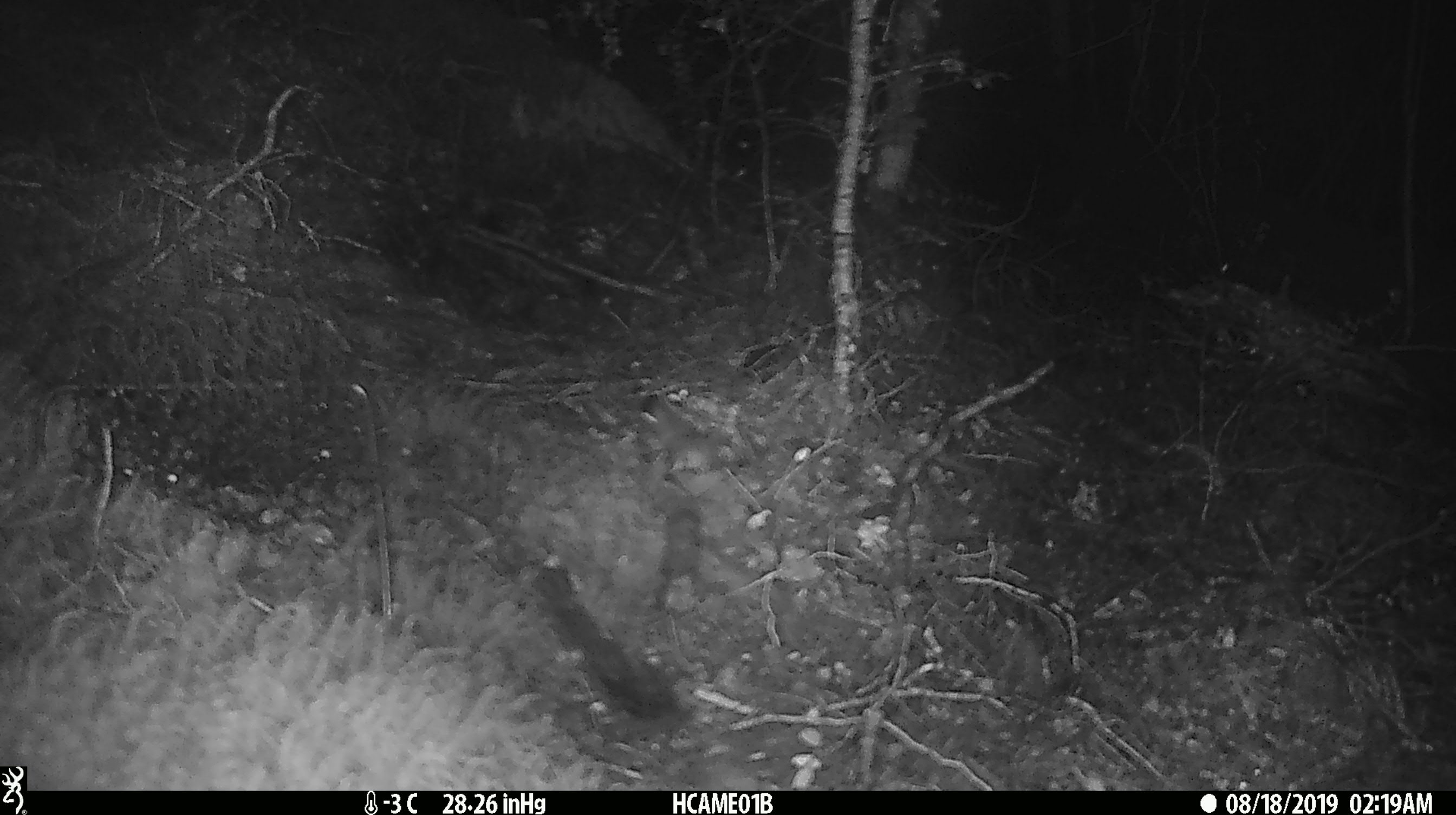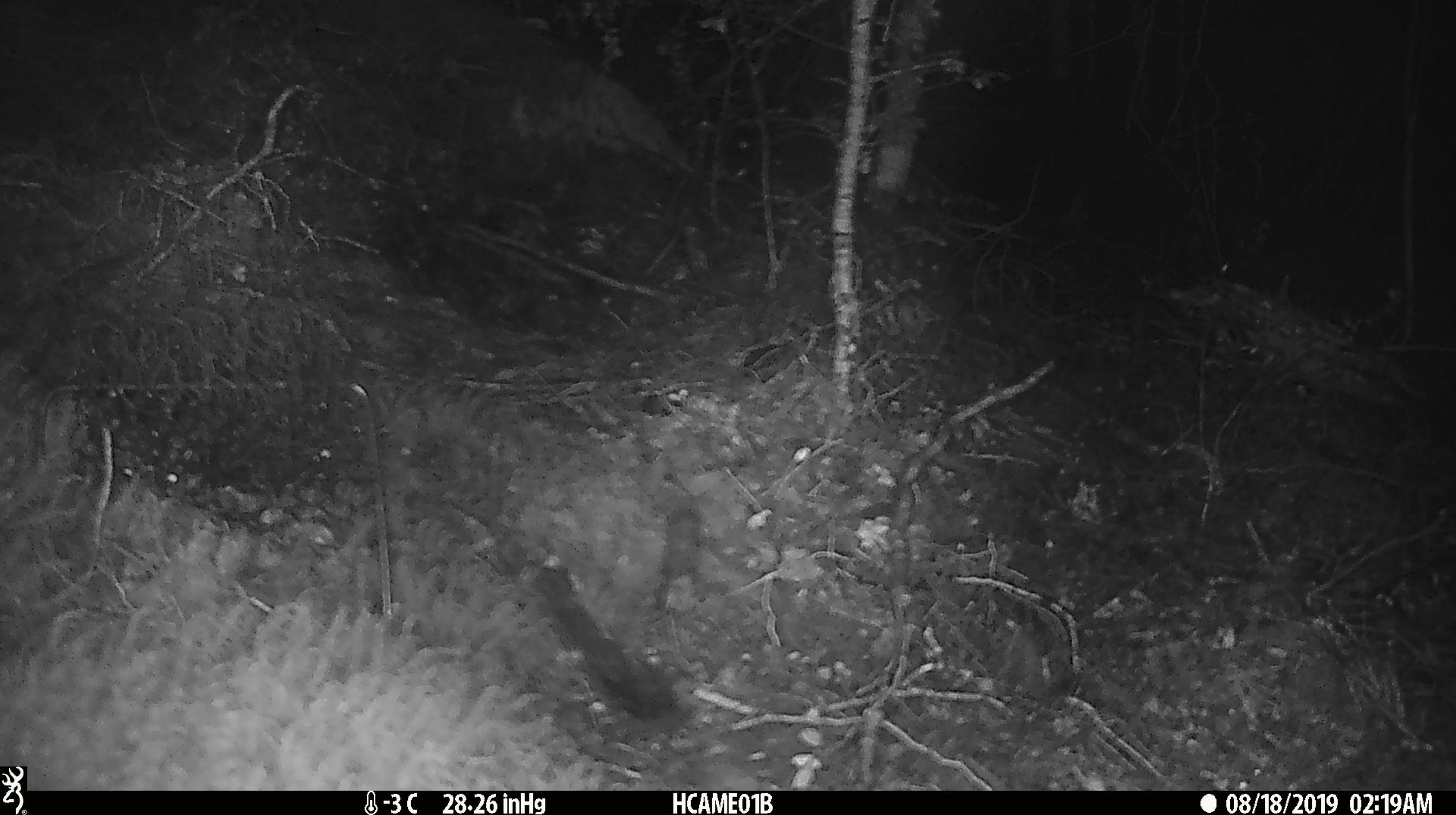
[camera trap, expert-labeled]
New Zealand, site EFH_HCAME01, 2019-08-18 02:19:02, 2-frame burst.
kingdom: Animalia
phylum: Chordata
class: Mammalia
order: Rodentia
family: Muridae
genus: Mus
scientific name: Mus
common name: mouse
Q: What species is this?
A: Mouse (Mus).